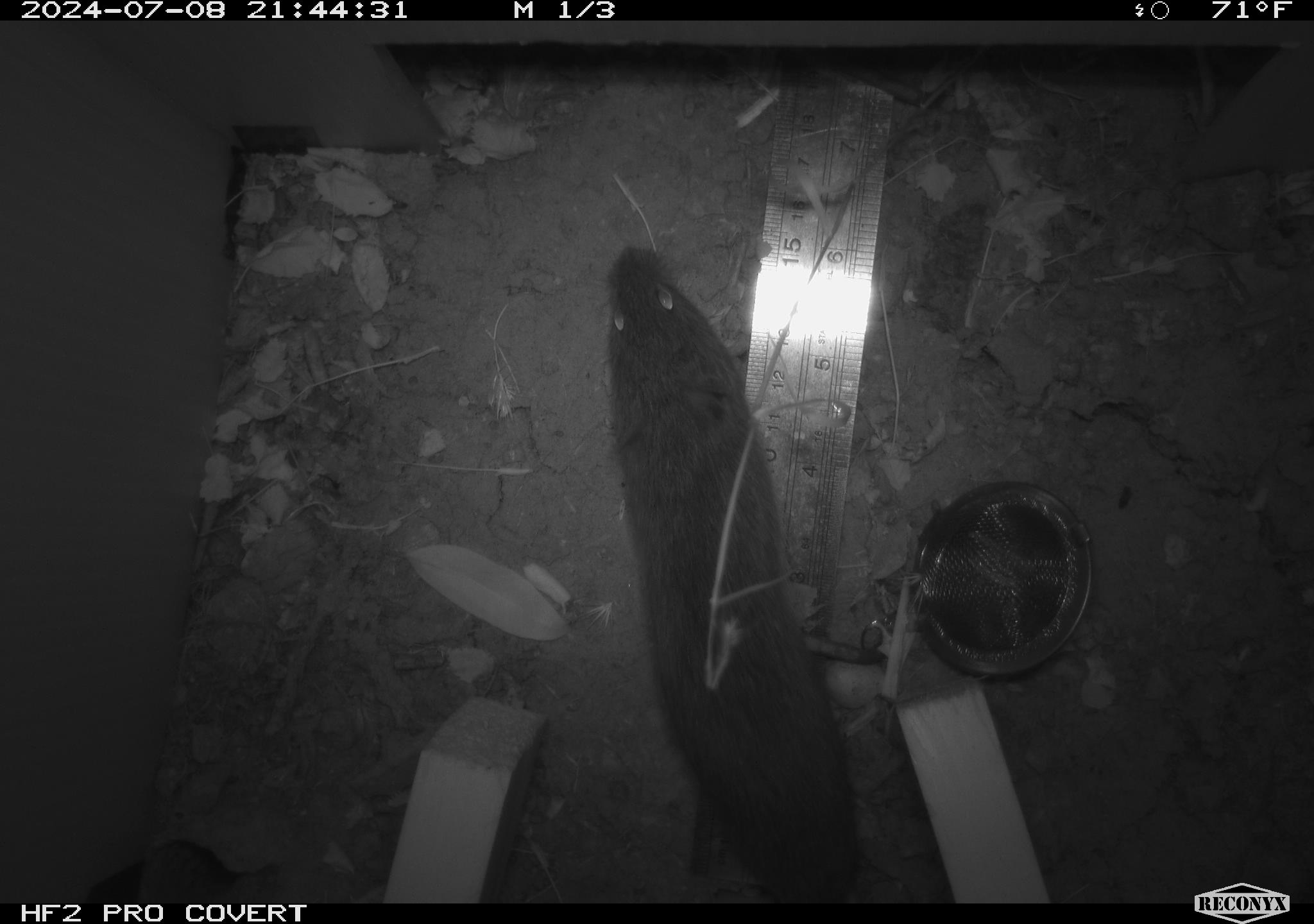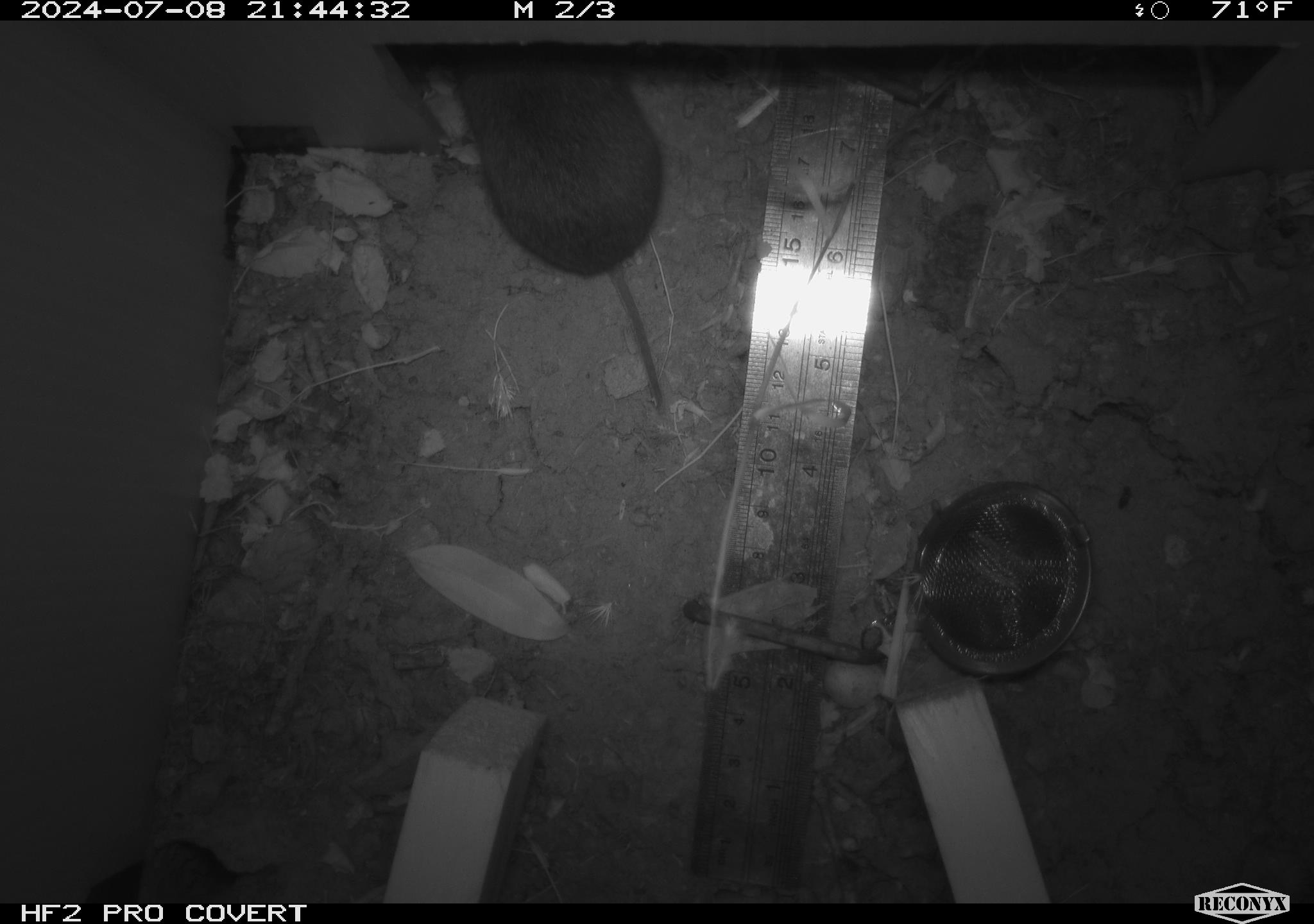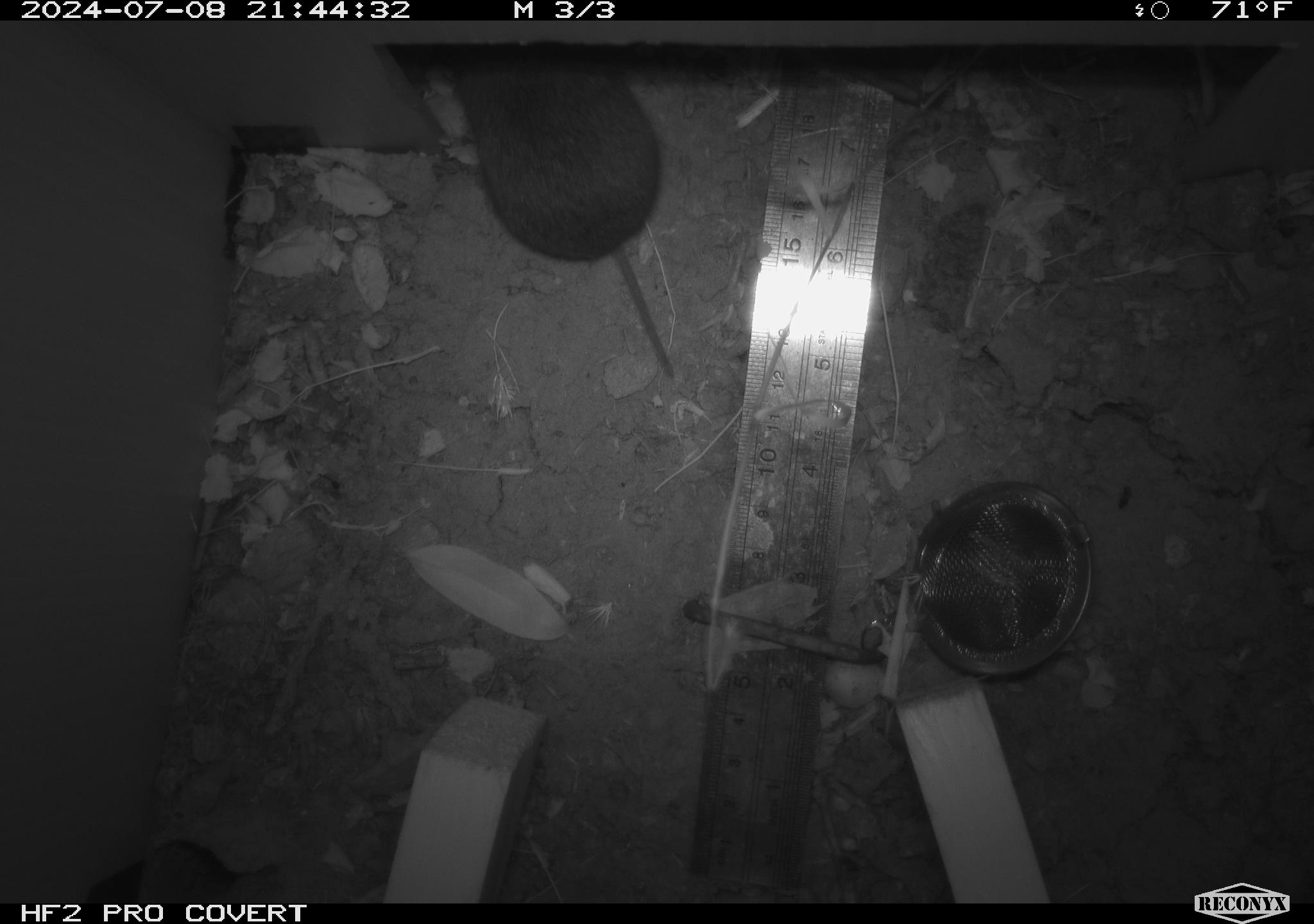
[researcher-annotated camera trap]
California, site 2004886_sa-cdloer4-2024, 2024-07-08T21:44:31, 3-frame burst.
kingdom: Animalia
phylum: Chordata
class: Mammalia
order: Rodentia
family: Cricetidae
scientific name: Arvicolinae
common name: voles, lemmings, and muskrats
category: arvicolinae subfamily